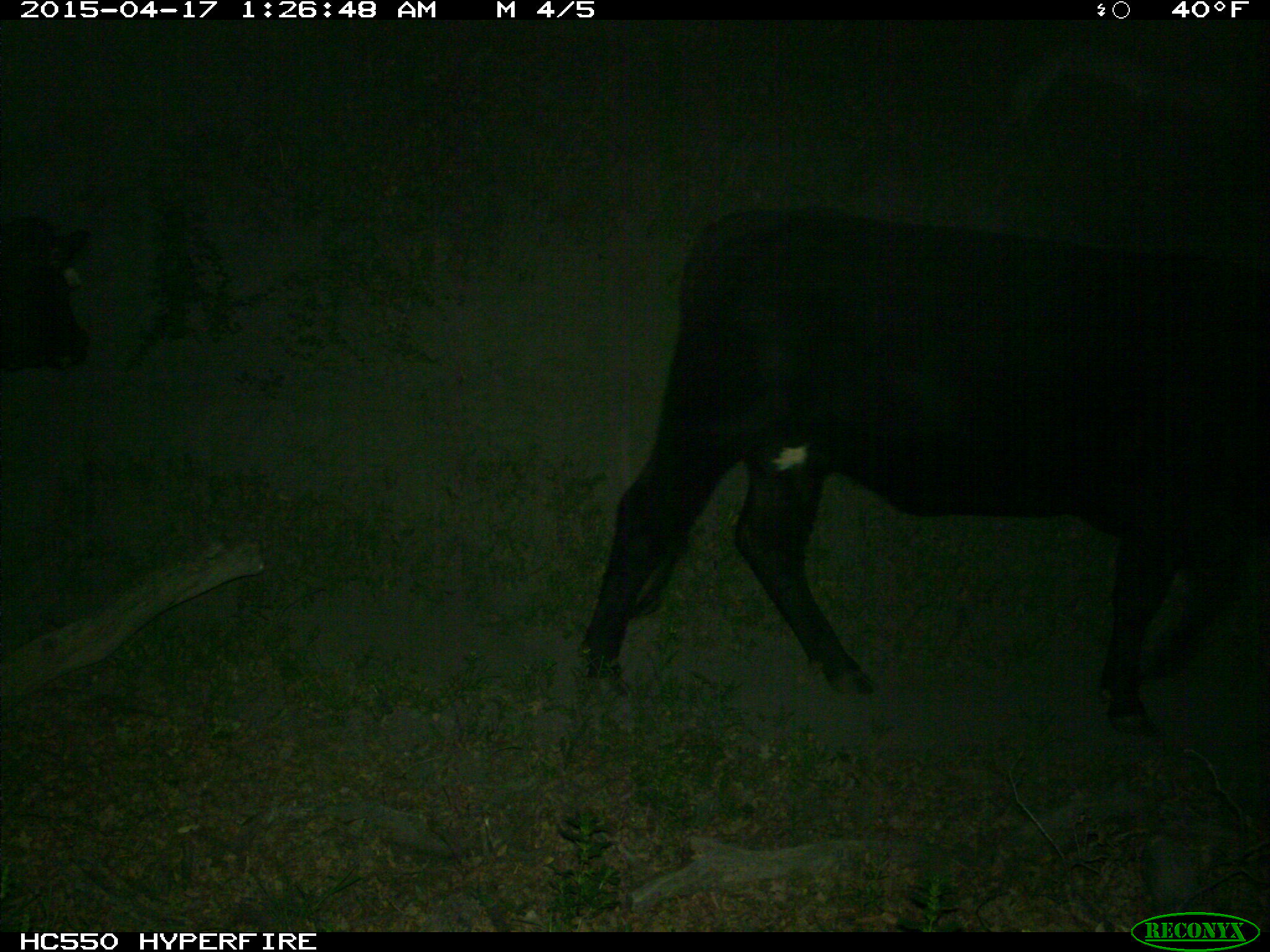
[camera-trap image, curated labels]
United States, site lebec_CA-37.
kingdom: Animalia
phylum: Chordata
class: Mammalia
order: Artiodactyla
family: Bovidae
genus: Bos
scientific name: Bos taurus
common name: domestic cow